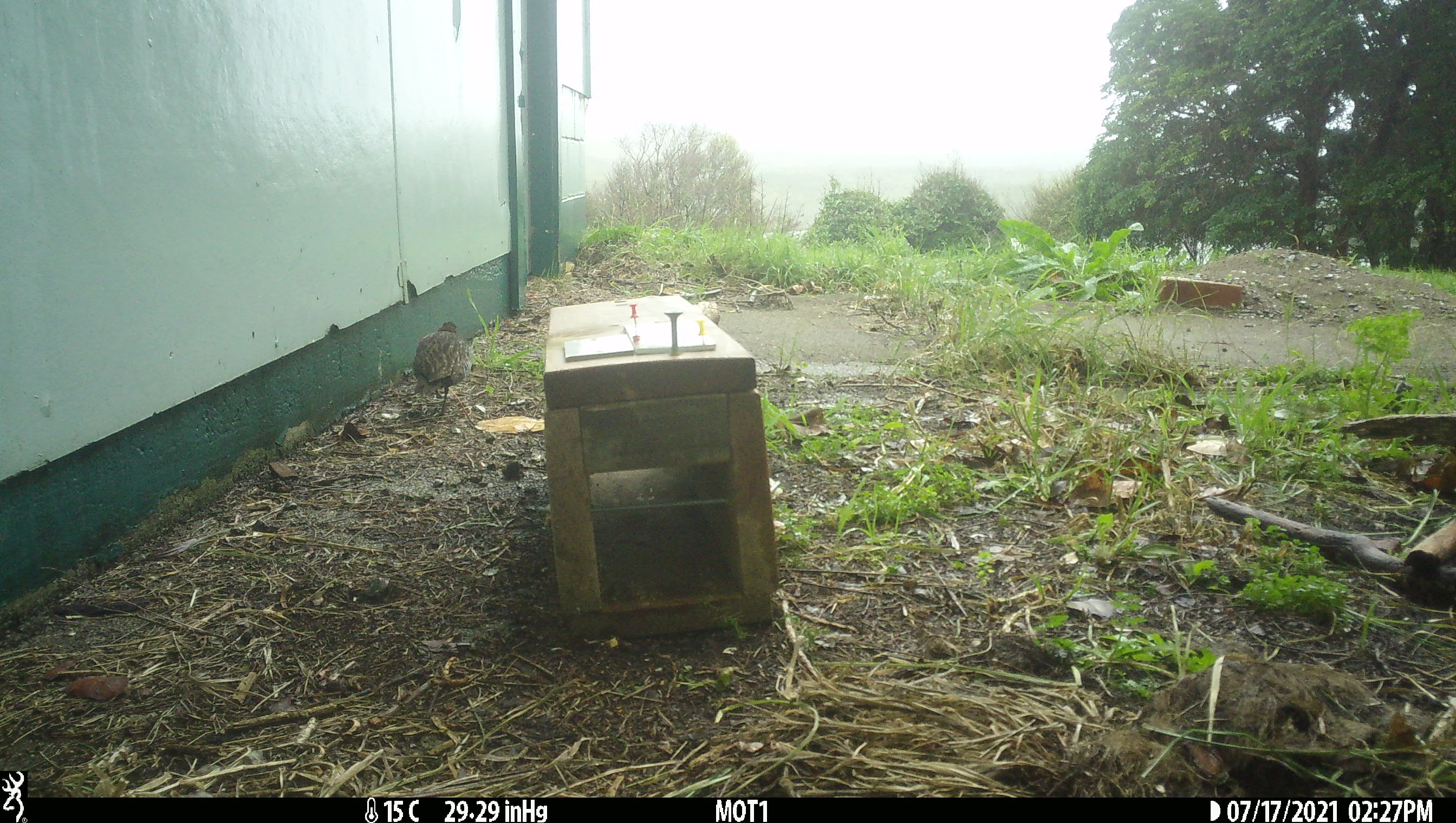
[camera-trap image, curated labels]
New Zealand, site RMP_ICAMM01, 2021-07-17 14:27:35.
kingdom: Animalia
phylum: Chordata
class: Aves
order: Gruiformes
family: Rallidae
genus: Gallirallus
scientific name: Gallirallus philippensis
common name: buff-banded rail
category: banded rail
Banded rail (buff-banded rail) (Gallirallus philippensis).